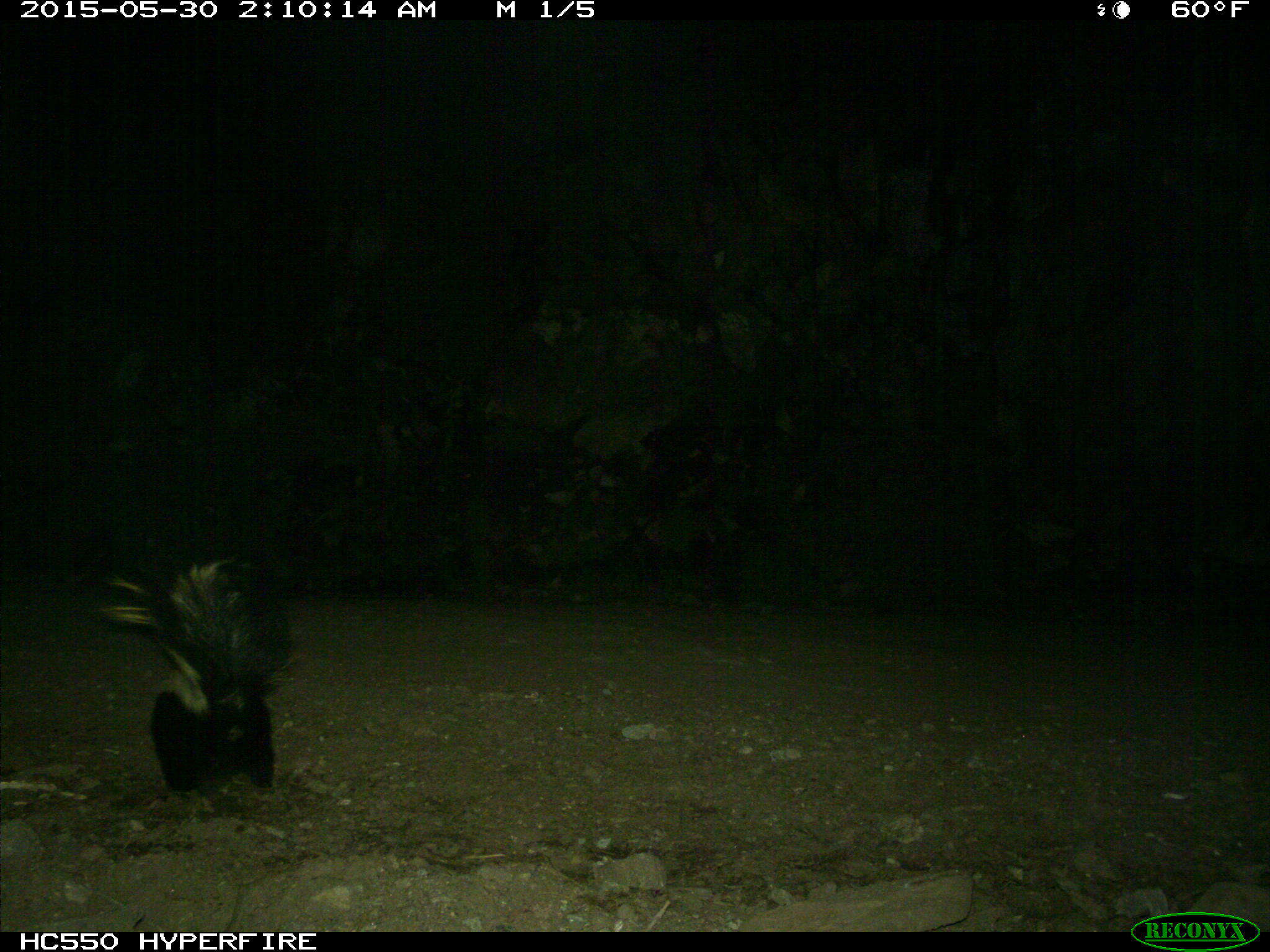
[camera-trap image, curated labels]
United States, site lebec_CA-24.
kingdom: Animalia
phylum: Chordata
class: Mammalia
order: Carnivora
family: Mephitidae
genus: Mephitis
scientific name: Mephitis mephitis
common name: striped skunk